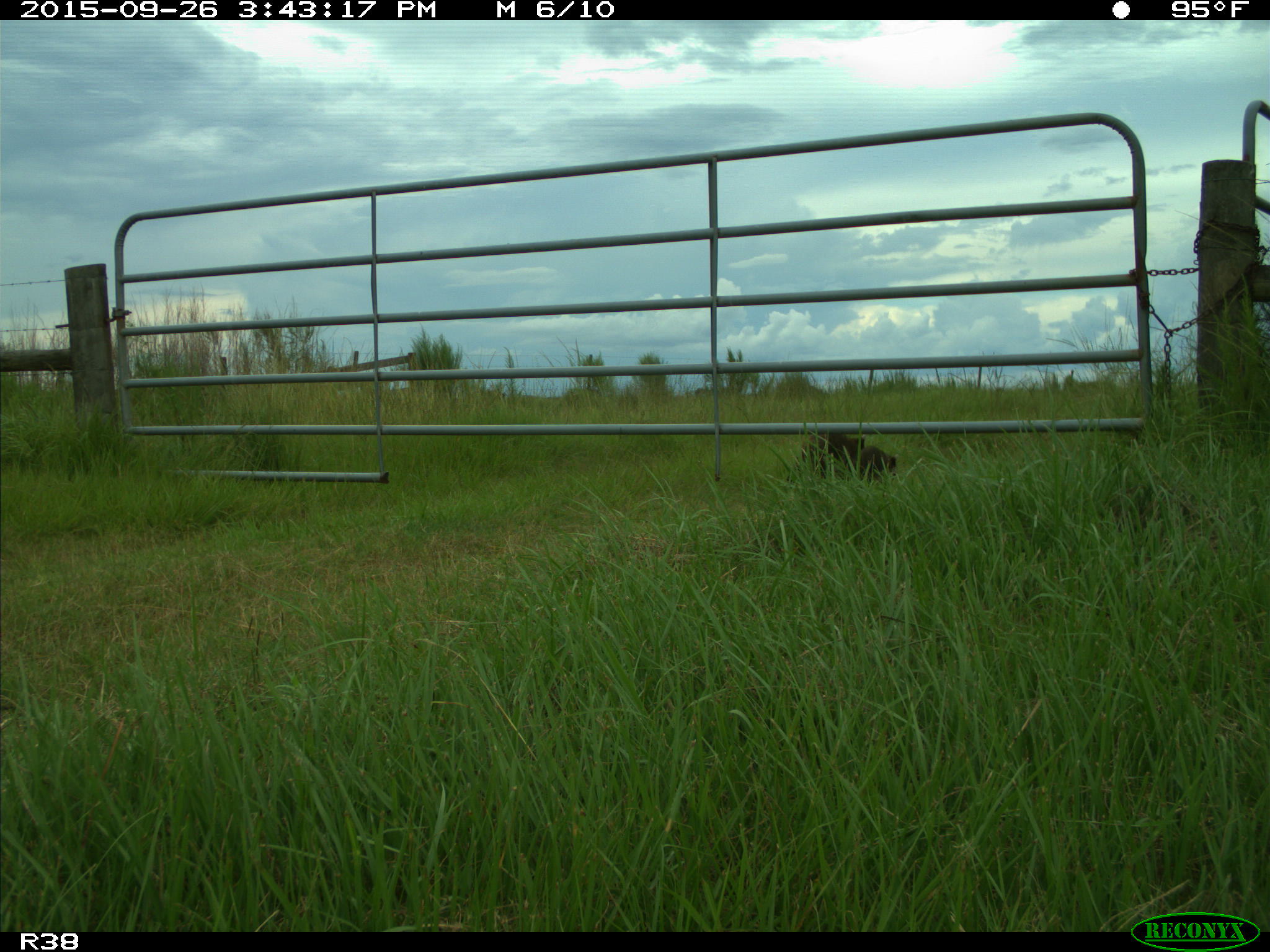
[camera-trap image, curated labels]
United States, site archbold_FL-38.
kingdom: Animalia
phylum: Chordata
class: Mammalia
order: Carnivora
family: Procyonidae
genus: Procyon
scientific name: Procyon lotor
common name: common raccoon